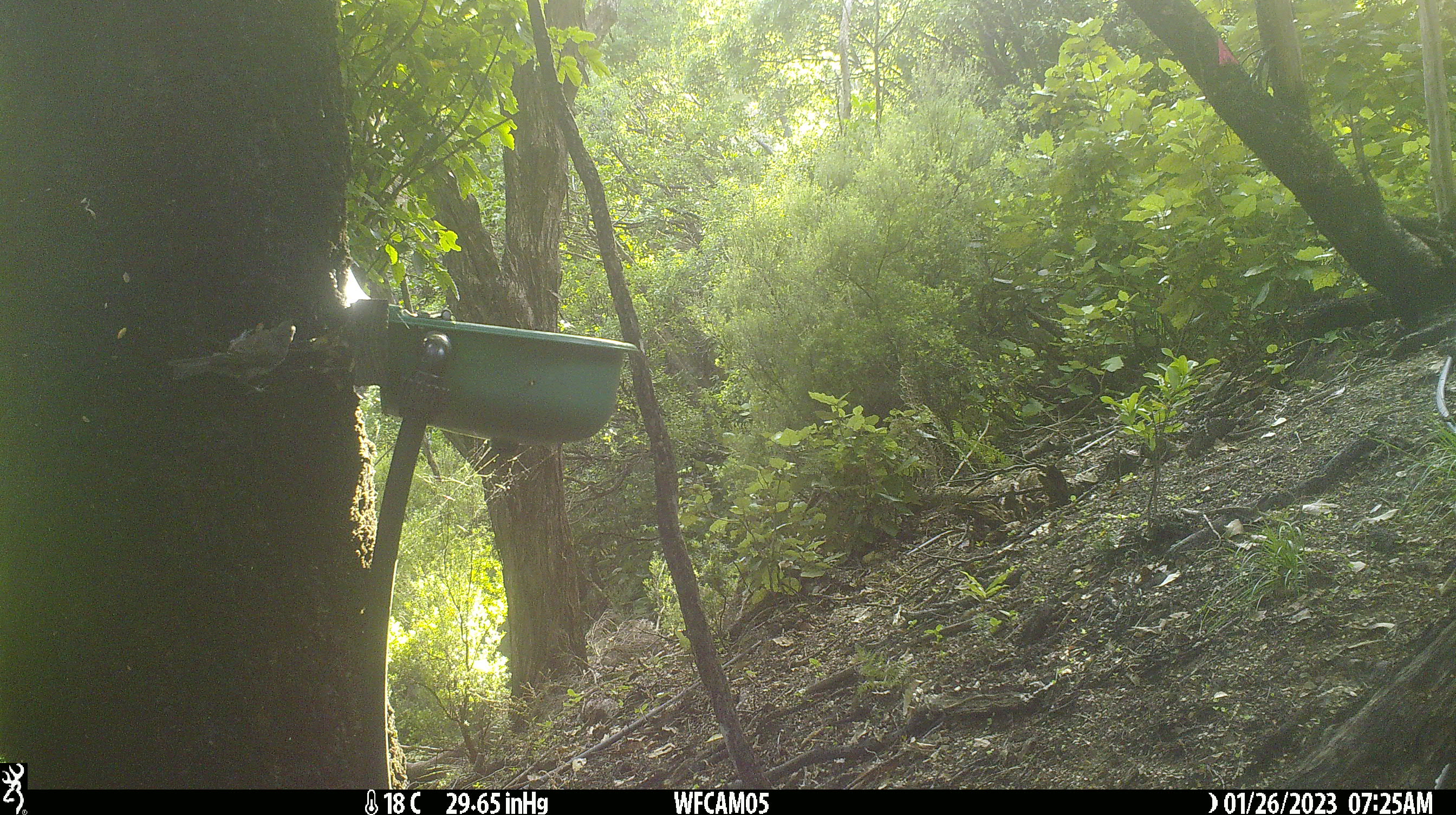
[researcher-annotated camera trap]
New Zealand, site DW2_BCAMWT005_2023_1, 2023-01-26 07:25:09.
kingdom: Animalia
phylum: Chordata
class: Aves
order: Passeriformes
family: Turdidae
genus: Turdus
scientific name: Turdus philomelos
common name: song thrush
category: thrush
Thrush (song thrush) (Turdus philomelos).